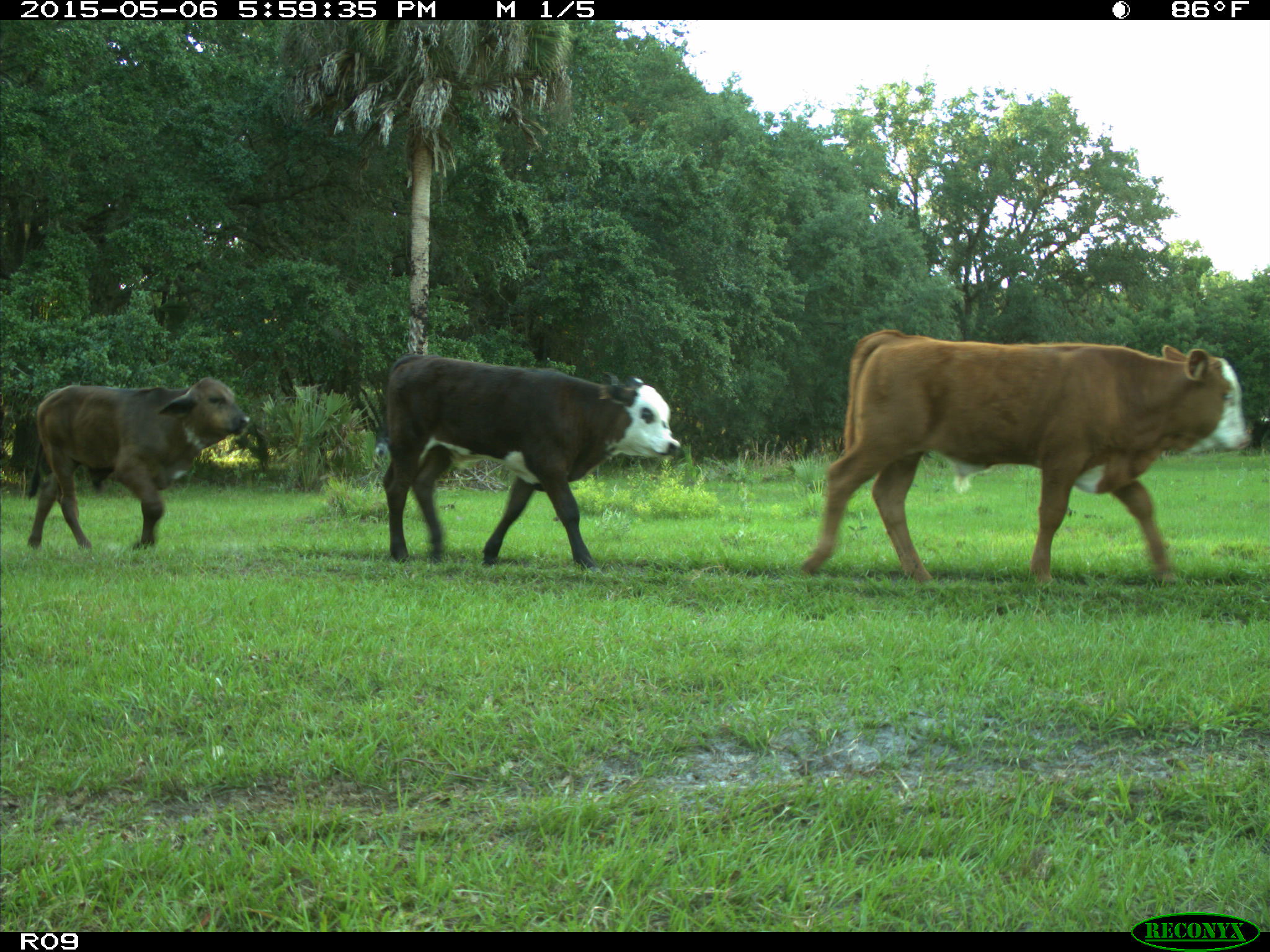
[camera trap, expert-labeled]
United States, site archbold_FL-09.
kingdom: Animalia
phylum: Chordata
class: Mammalia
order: Artiodactyla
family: Bovidae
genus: Bos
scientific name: Bos taurus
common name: domestic cow